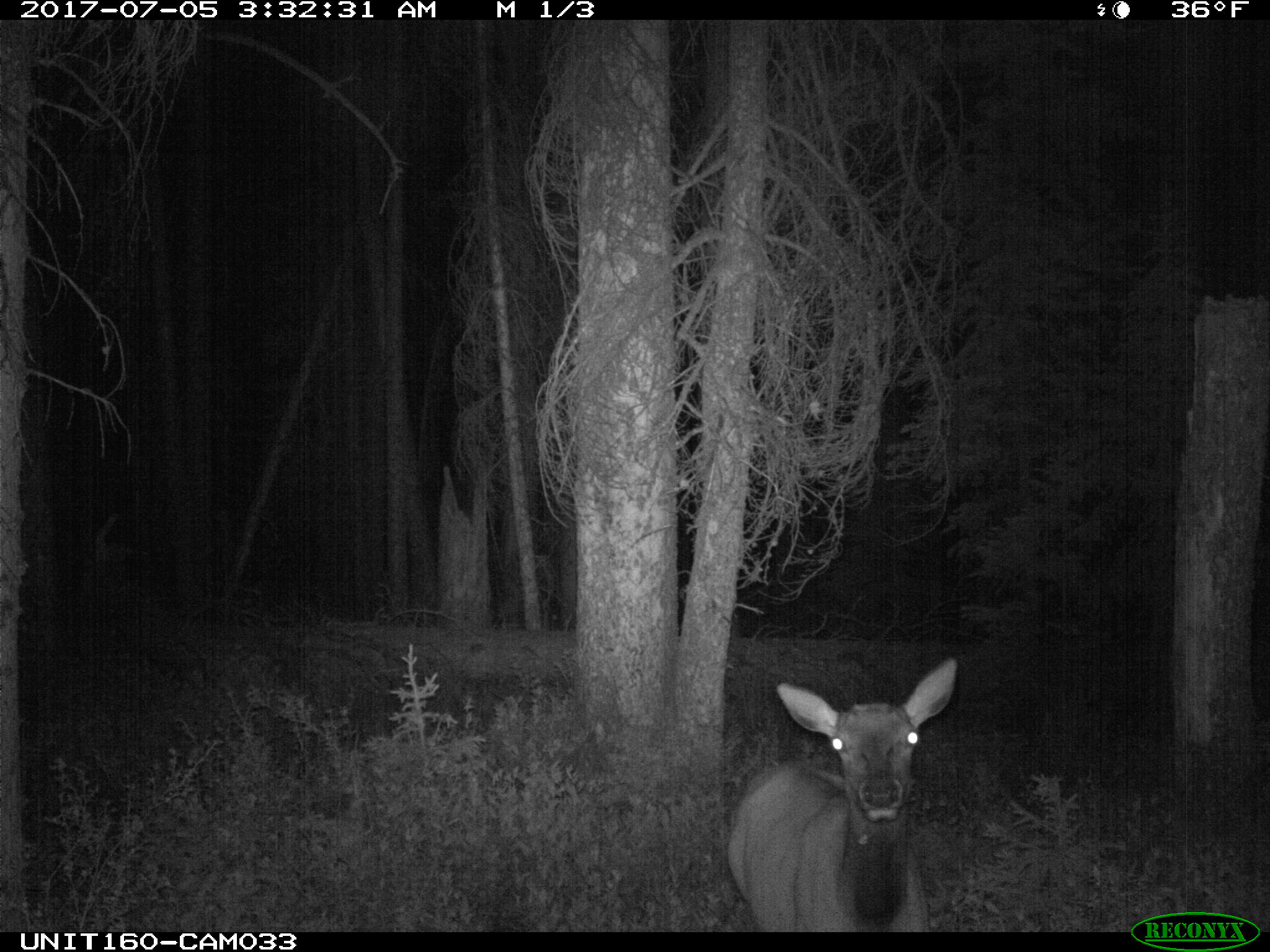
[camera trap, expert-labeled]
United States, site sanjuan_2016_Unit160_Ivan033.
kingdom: Animalia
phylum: Chordata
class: Mammalia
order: Artiodactyla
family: Cervidae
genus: Cervus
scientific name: Cervus elaphus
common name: red deer